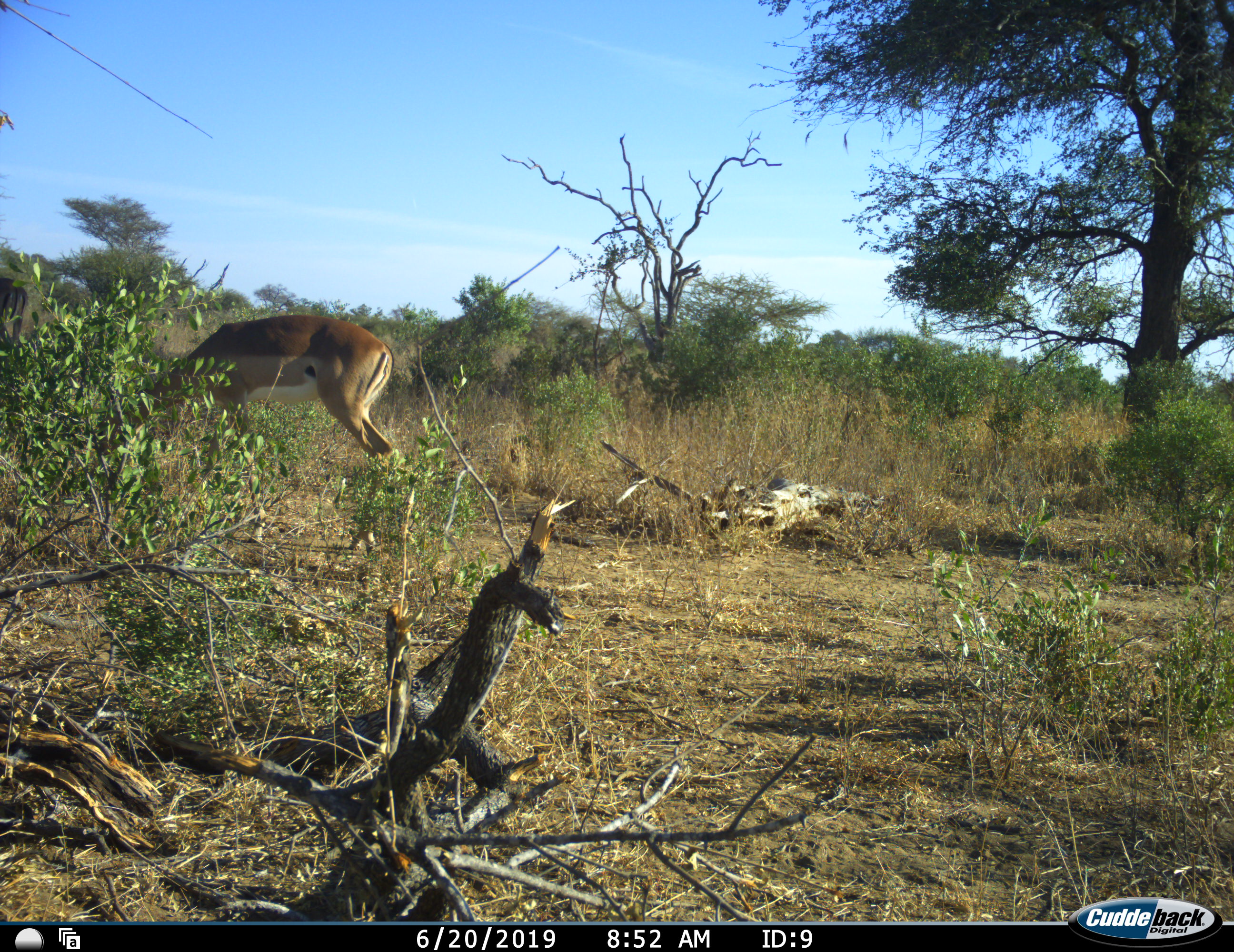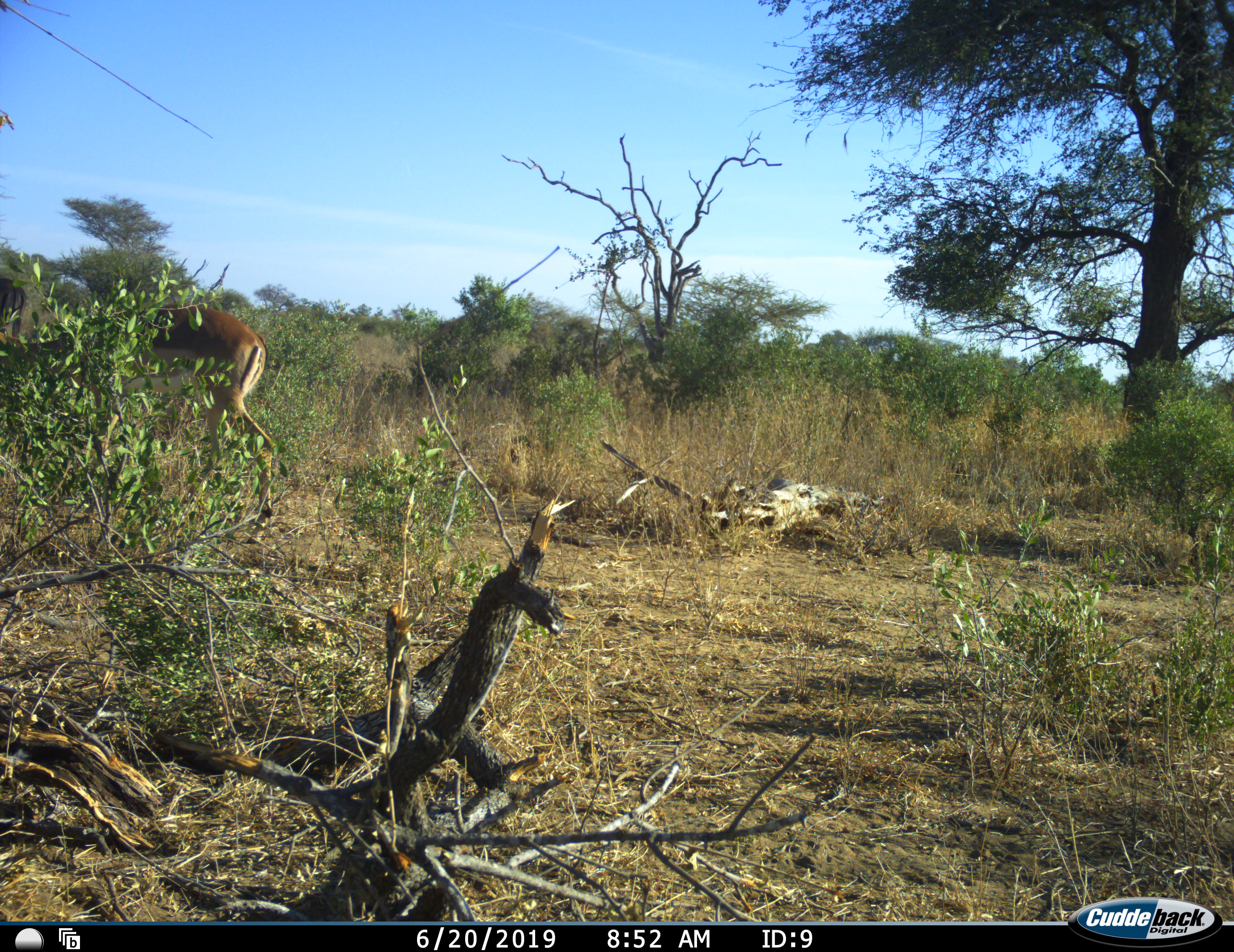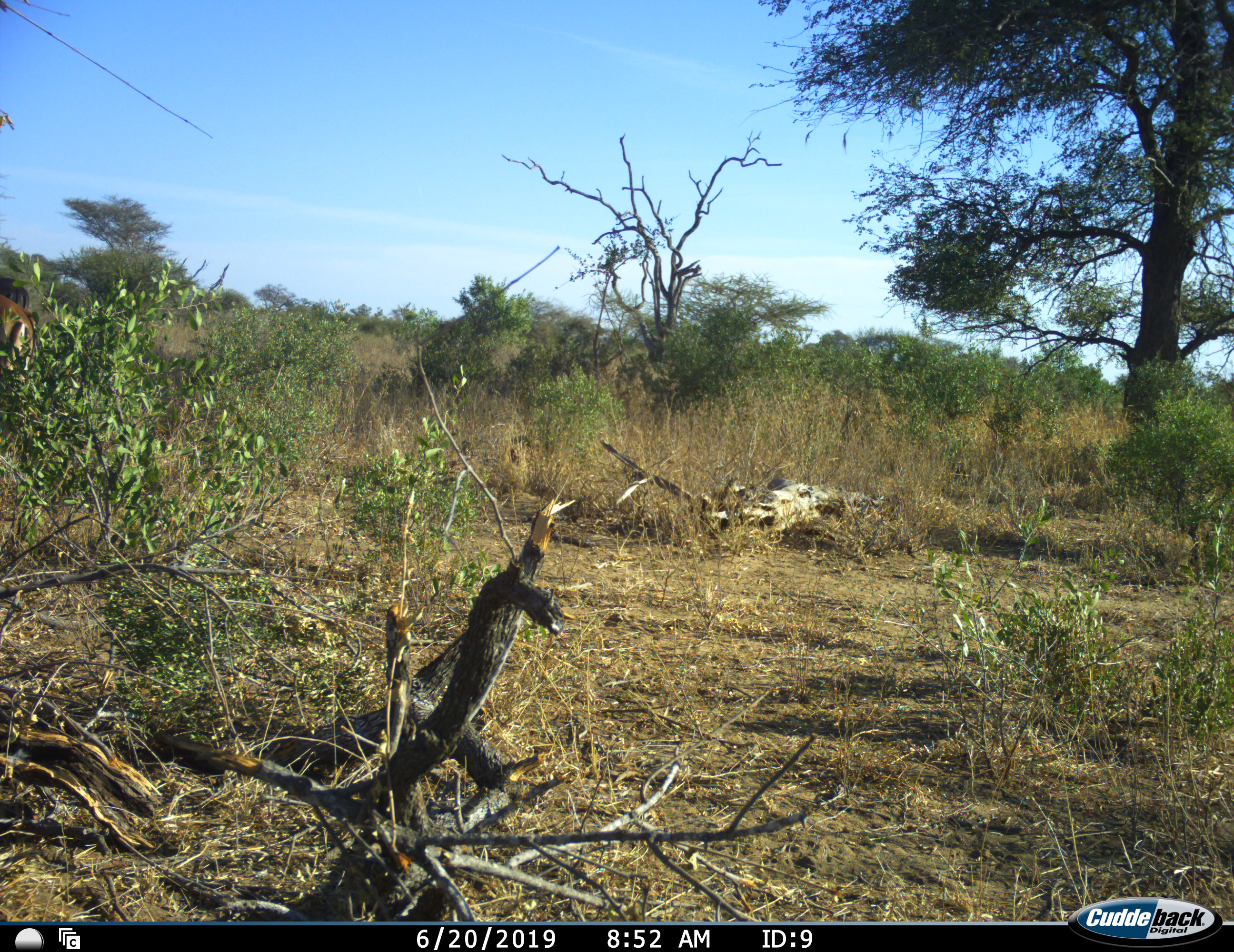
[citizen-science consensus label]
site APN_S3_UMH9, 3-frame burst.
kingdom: Animalia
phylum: Chordata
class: Mammalia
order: Artiodactyla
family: Bovidae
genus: Aepyceros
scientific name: Aepyceros melampus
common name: impala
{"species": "impala (Aepyceros melampus)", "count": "1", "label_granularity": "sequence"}